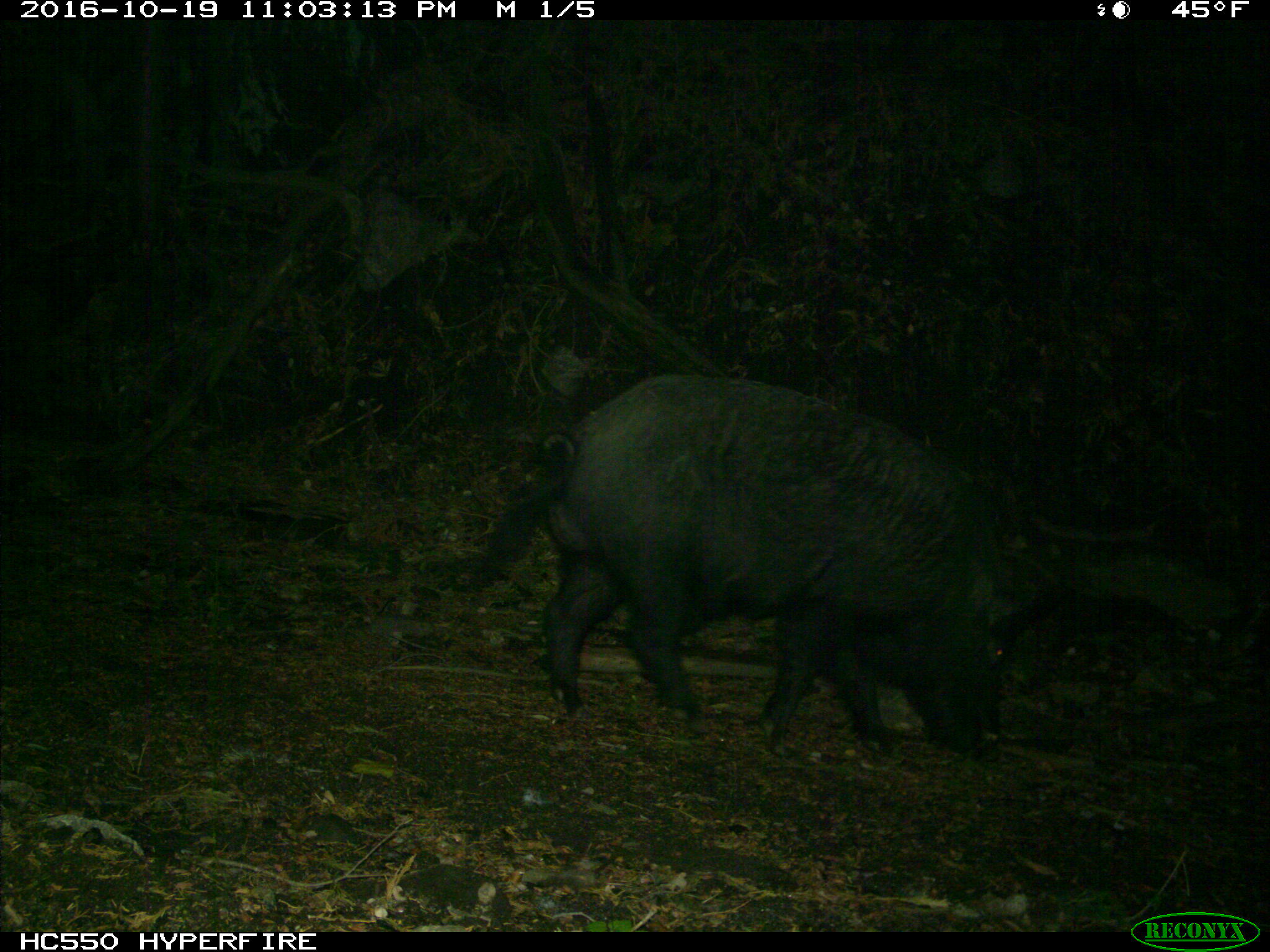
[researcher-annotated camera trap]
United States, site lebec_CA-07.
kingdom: Animalia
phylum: Chordata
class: Mammalia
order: Artiodactyla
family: Suidae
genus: Sus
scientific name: Sus scrofa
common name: wild boar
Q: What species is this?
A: Sus scrofa (wild boar).